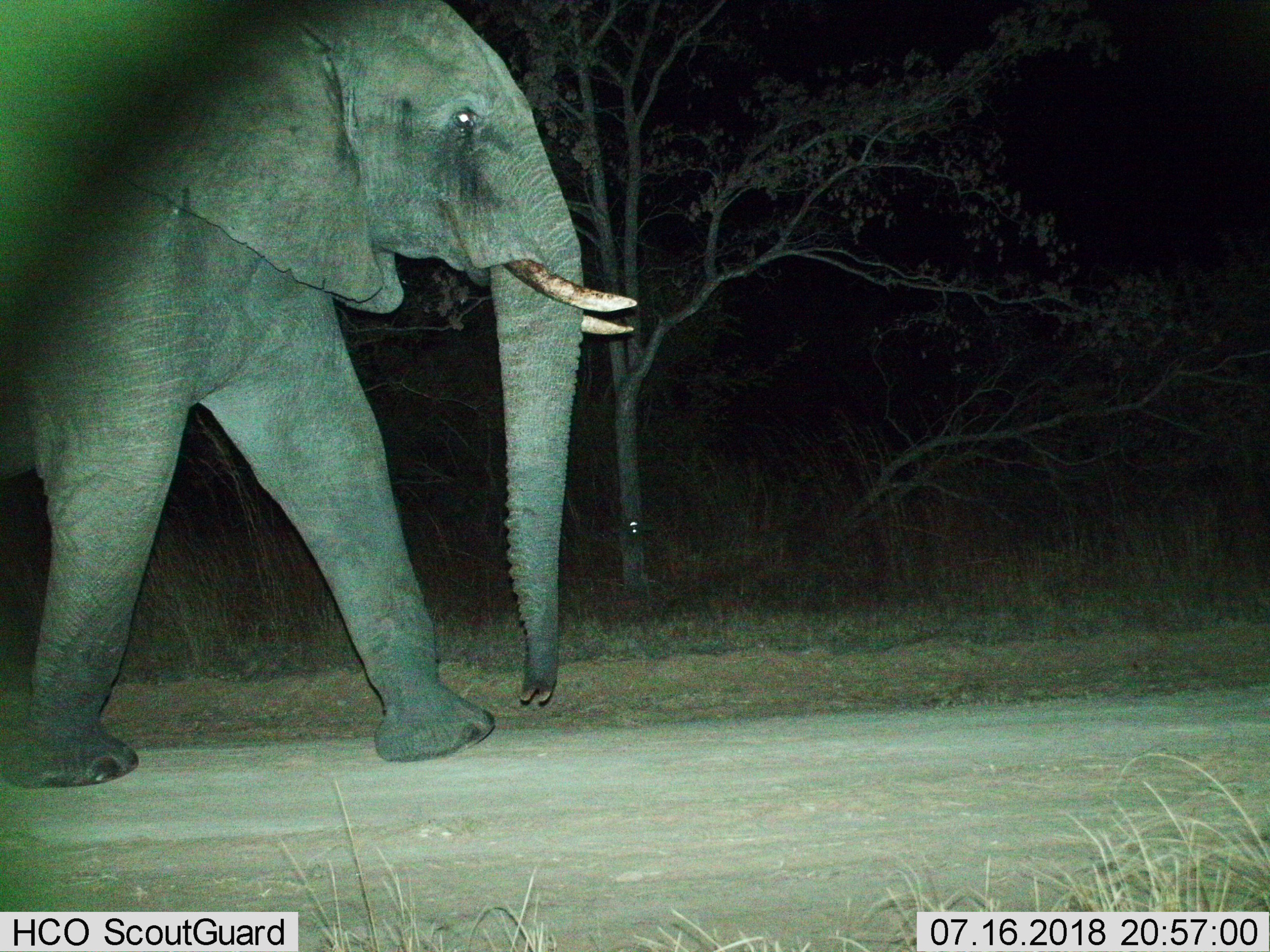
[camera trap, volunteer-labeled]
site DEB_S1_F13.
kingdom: Animalia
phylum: Chordata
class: Mammalia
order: Proboscidea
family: Elephantidae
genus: Loxodonta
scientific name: Loxodonta africana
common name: african bush elephant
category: elephant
Elephant (african bush elephant) (Loxodonta africana), count 1. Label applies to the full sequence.